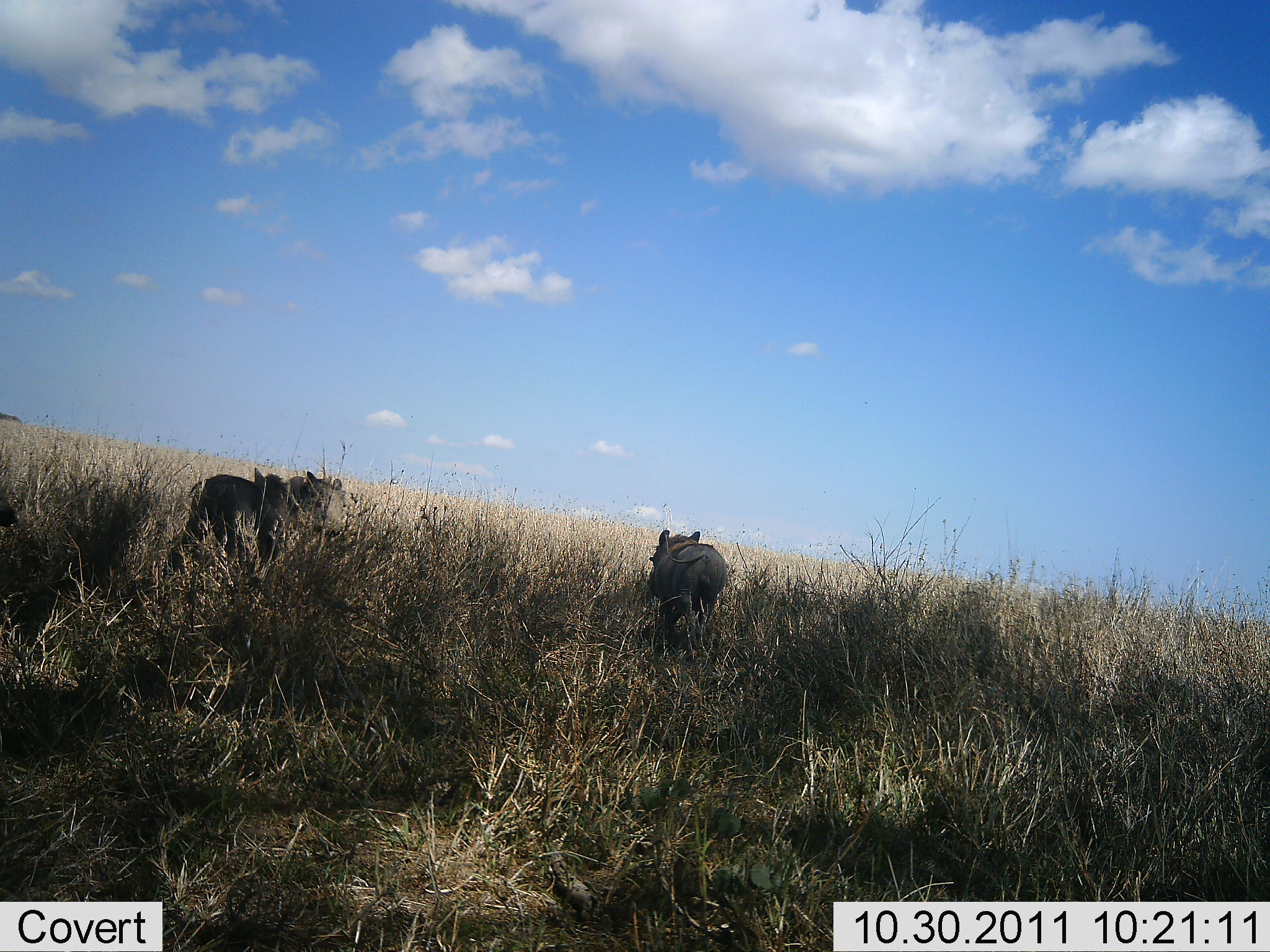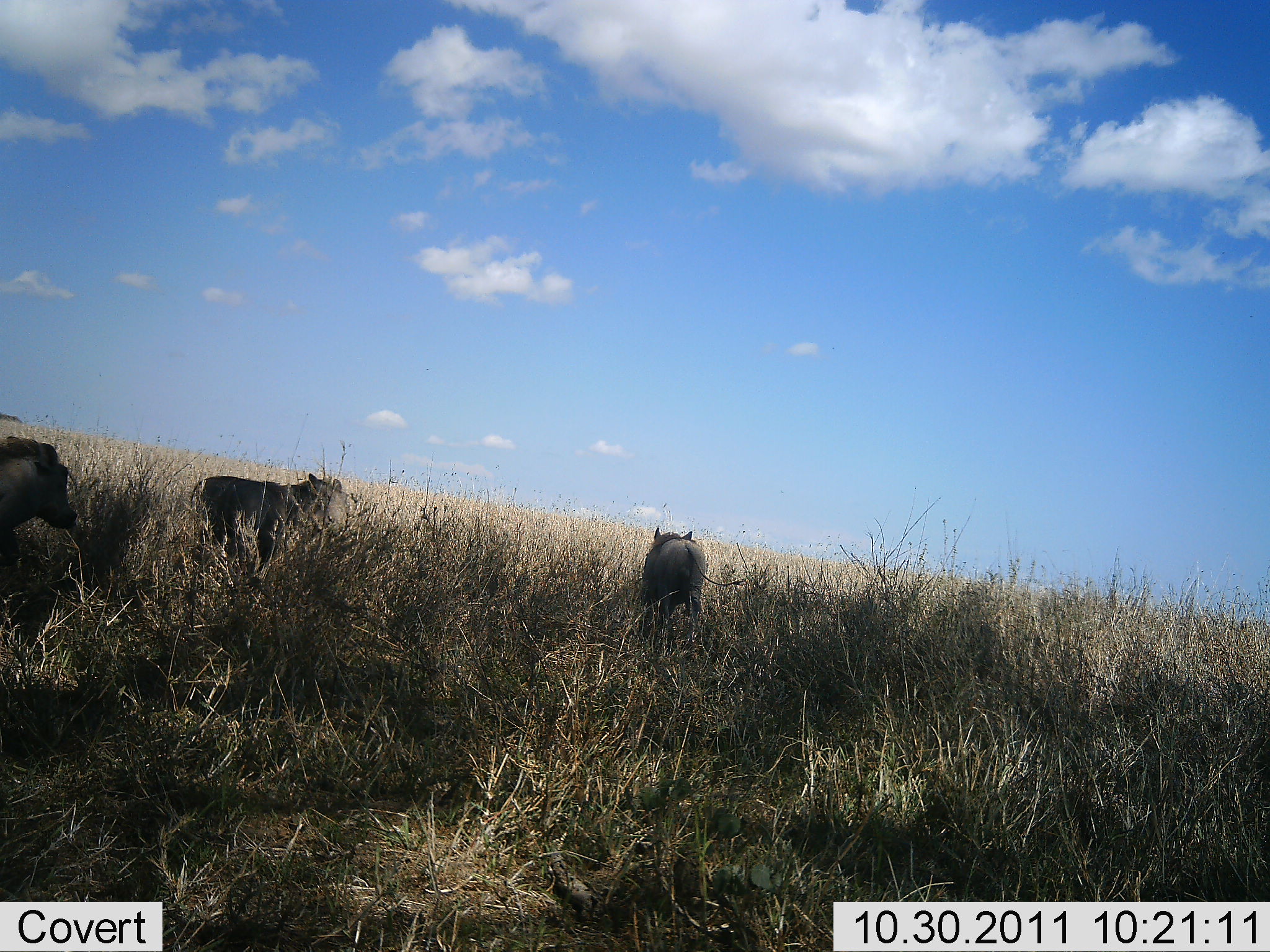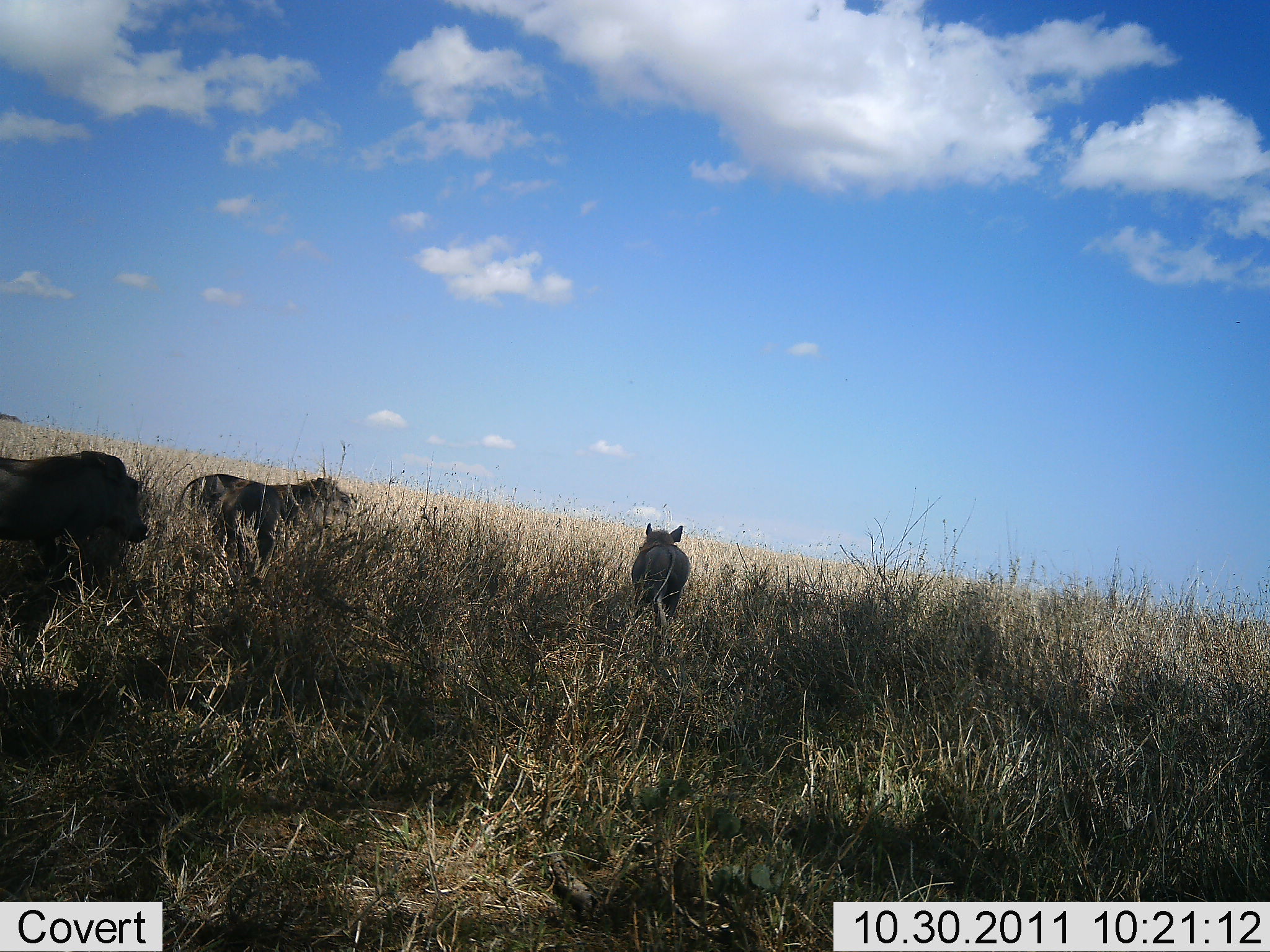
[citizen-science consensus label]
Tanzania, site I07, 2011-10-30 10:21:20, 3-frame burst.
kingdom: Animalia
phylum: Chordata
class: Mammalia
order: Artiodactyla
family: Suidae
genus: Phacochoerus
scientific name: Phacochoerus africanus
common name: warthog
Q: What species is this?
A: Warthog (Phacochoerus africanus).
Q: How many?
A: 3.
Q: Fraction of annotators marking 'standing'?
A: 18%.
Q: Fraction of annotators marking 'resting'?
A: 0%.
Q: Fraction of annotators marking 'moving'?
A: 91%.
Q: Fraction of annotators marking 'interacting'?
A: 0%.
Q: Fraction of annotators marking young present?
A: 9%.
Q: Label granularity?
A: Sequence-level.